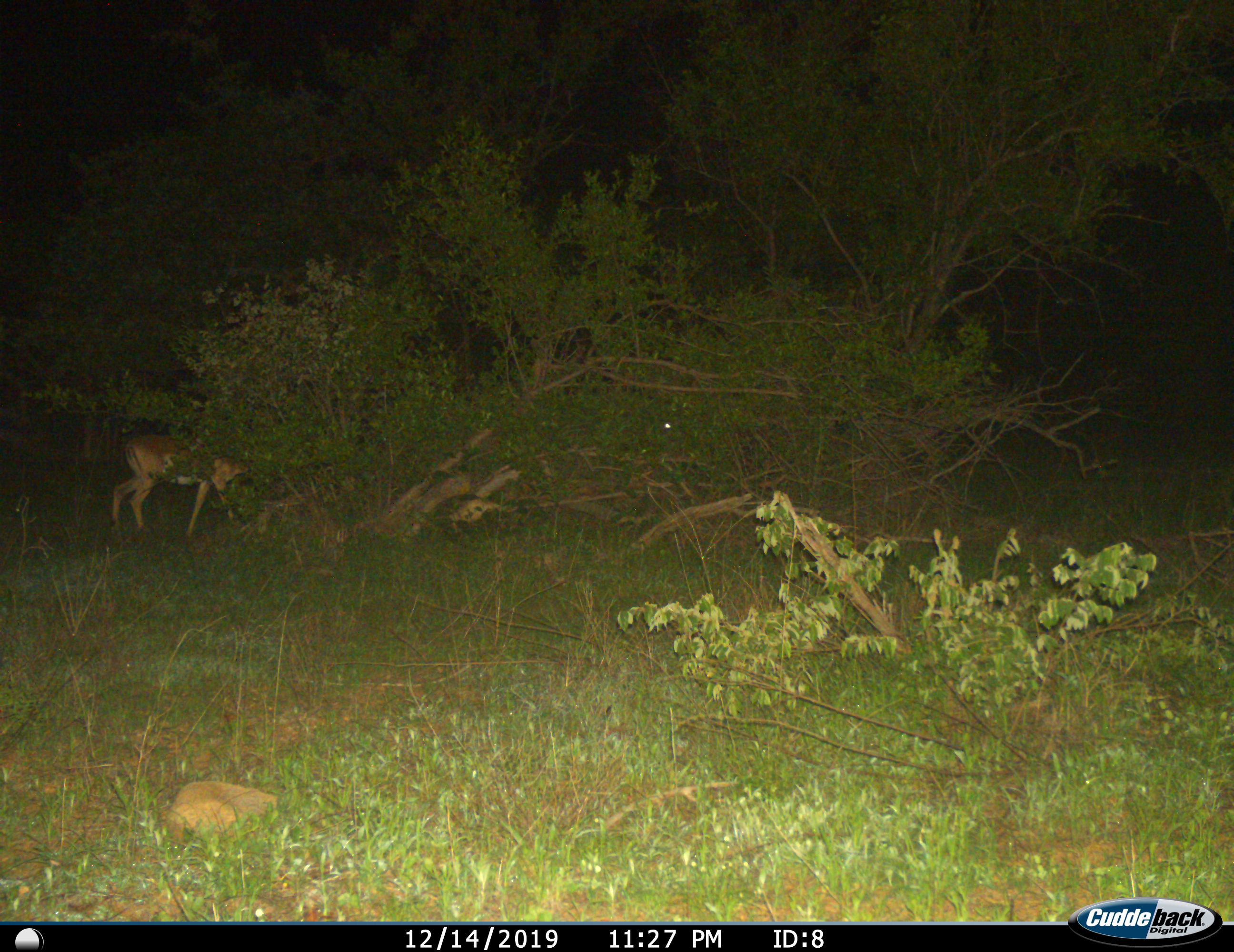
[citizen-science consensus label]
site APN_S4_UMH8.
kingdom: Animalia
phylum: Chordata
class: Mammalia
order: Artiodactyla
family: Bovidae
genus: Aepyceros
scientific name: Aepyceros melampus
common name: impala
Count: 1.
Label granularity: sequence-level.